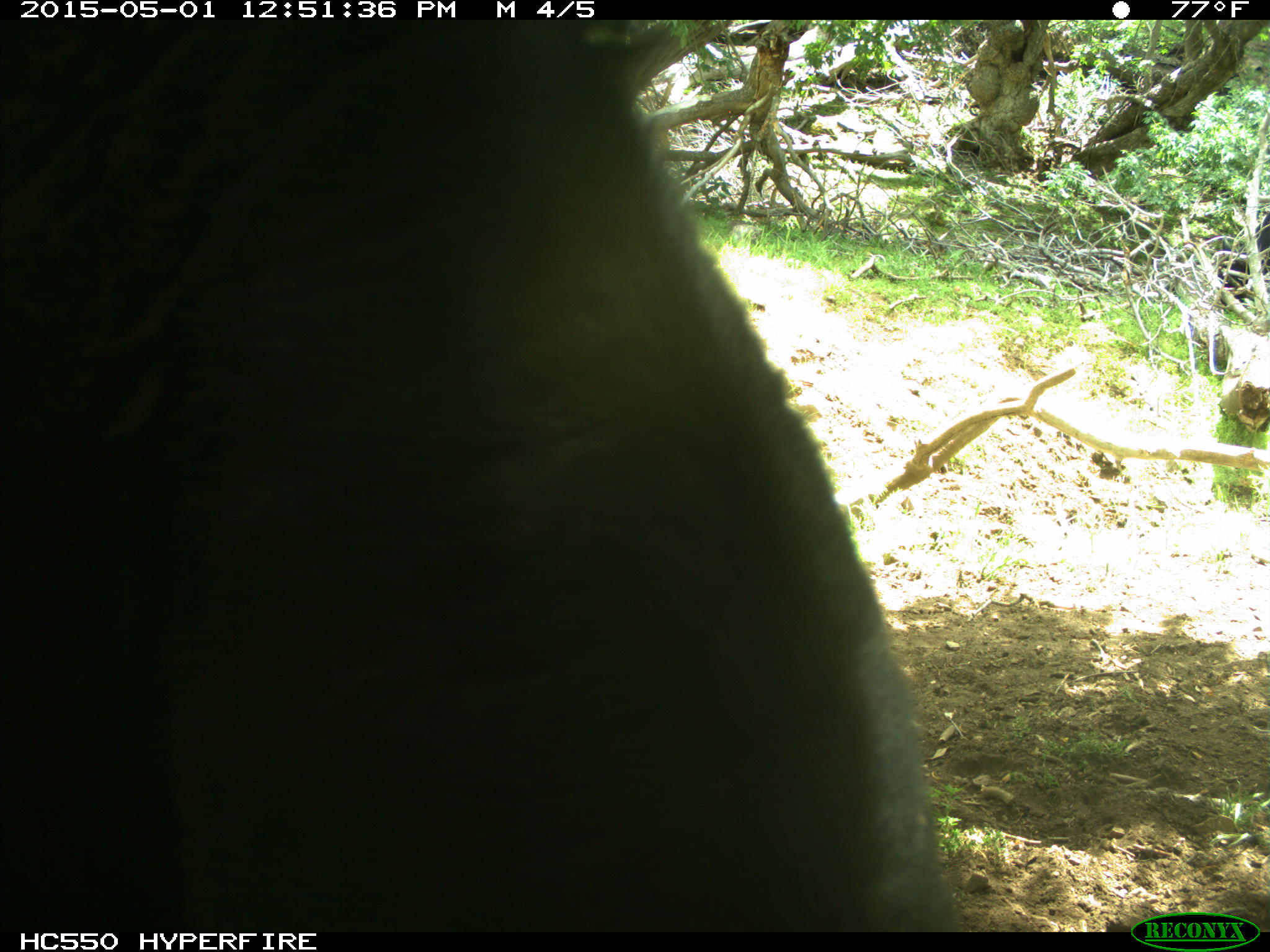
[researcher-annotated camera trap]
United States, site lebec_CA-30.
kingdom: Animalia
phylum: Chordata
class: Mammalia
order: Artiodactyla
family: Bovidae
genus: Bos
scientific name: Bos taurus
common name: domestic cow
Bos taurus (domestic cow).